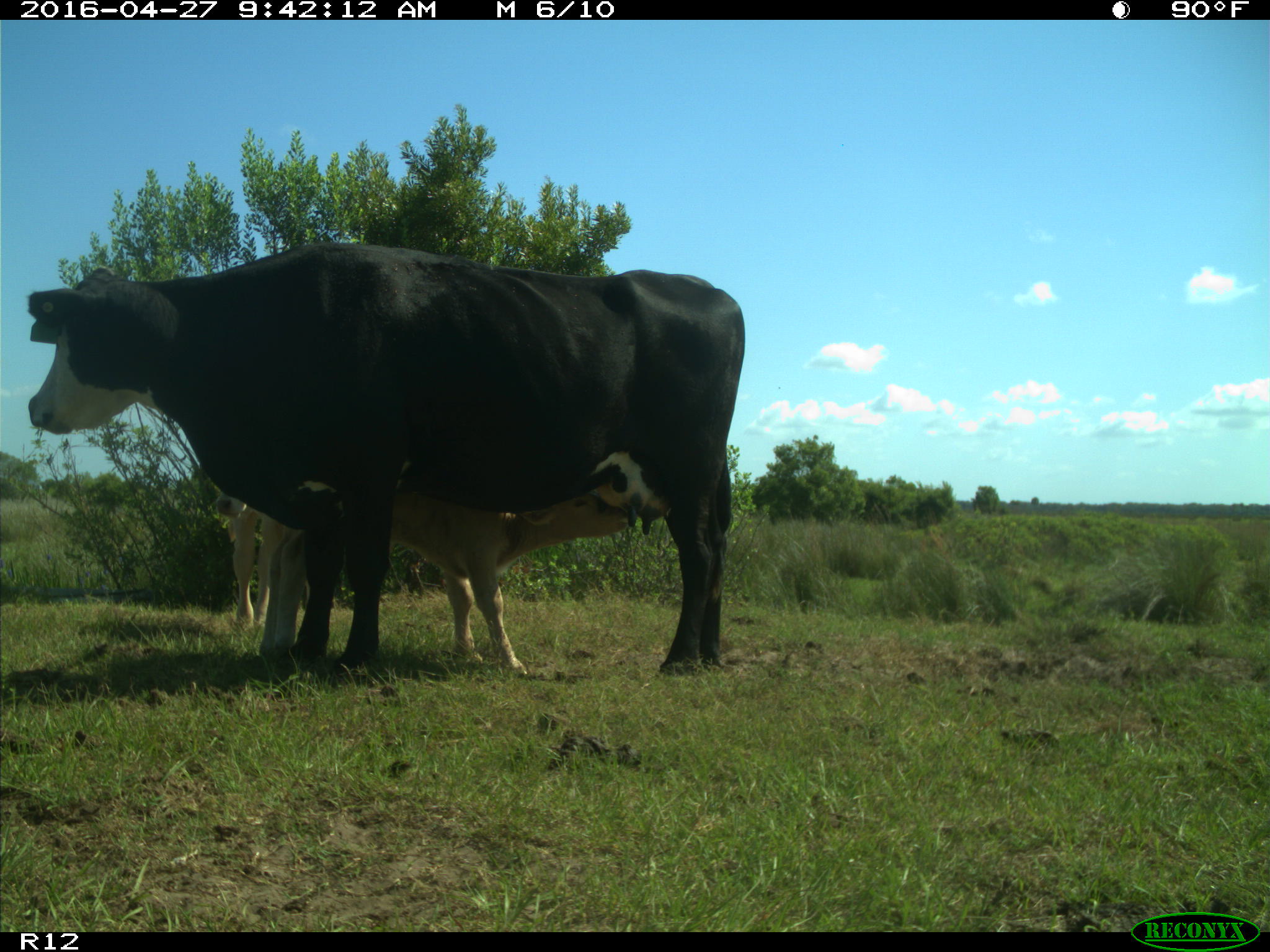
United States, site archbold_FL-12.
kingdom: Animalia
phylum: Chordata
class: Mammalia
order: Artiodactyla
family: Bovidae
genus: Bos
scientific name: Bos taurus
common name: domestic cow